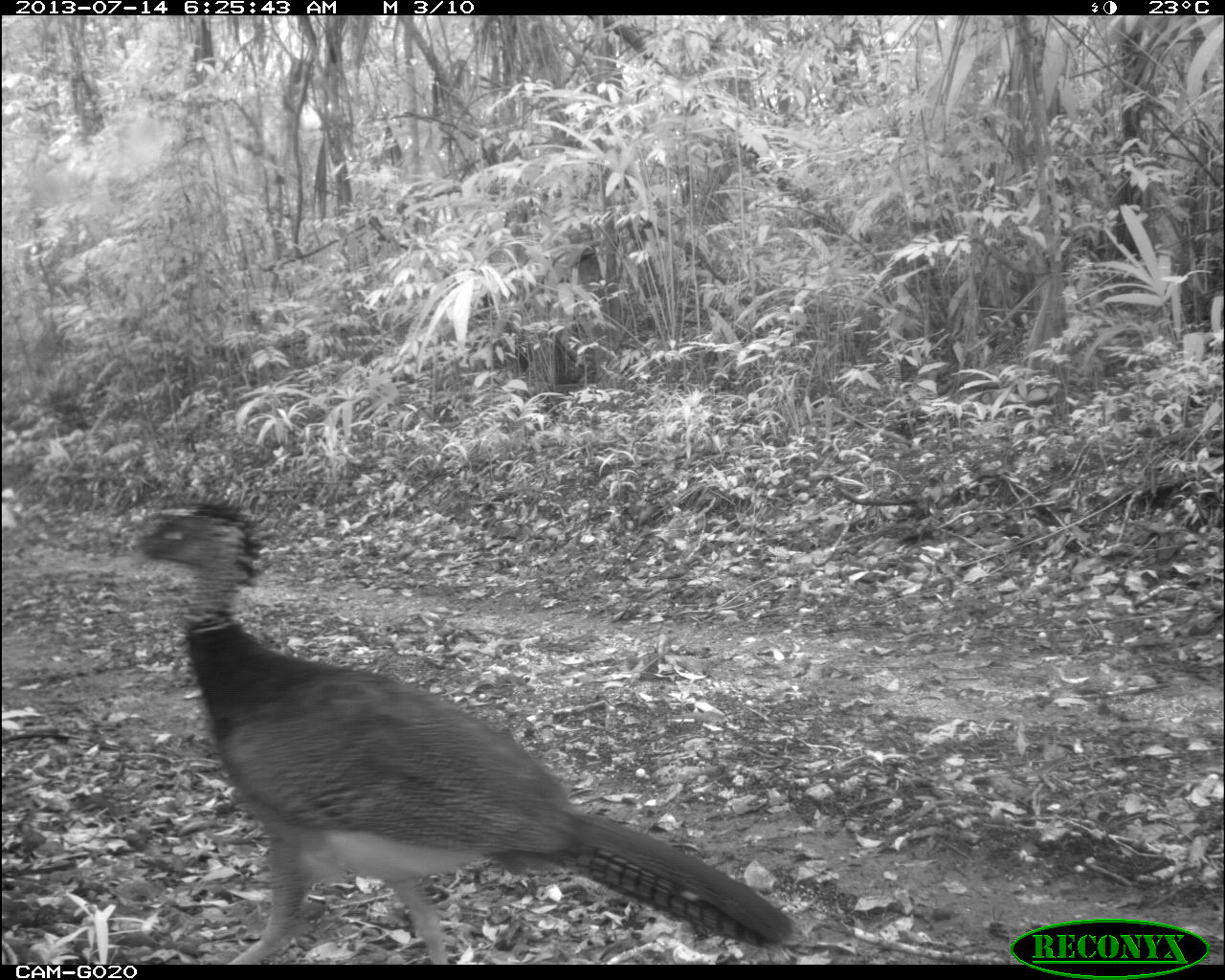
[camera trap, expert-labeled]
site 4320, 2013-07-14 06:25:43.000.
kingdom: Animalia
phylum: Chordata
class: Aves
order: Galliformes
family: Cracidae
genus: Crax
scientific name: Crax rubra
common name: great curassow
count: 1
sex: female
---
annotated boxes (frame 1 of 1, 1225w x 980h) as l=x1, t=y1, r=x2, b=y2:
crax rubra: l=109, t=492, r=795, b=965